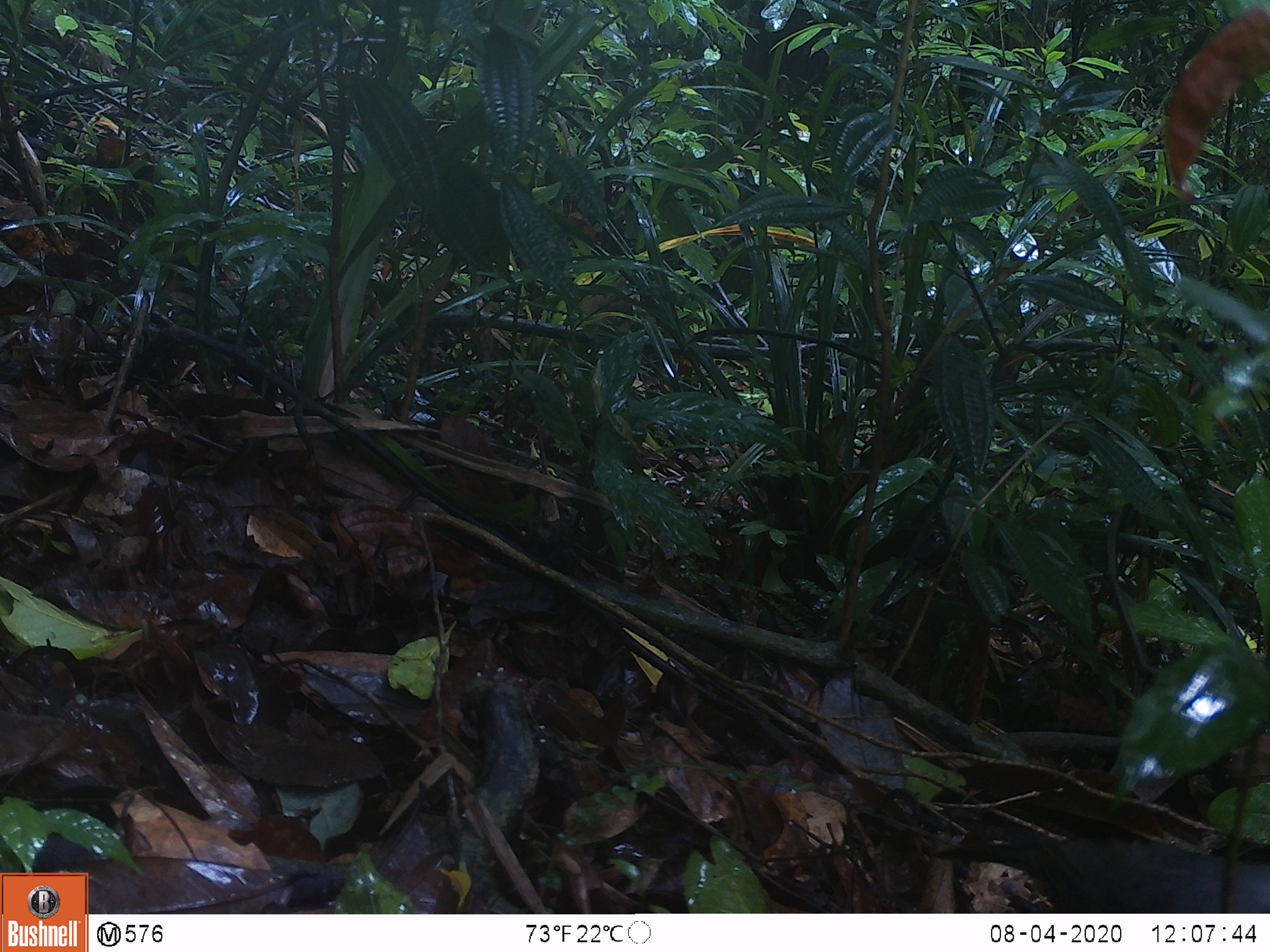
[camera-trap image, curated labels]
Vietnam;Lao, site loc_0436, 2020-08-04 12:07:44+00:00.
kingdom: Animalia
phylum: Chordata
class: Aves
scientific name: Aves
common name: bird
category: unidentified bird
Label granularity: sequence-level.